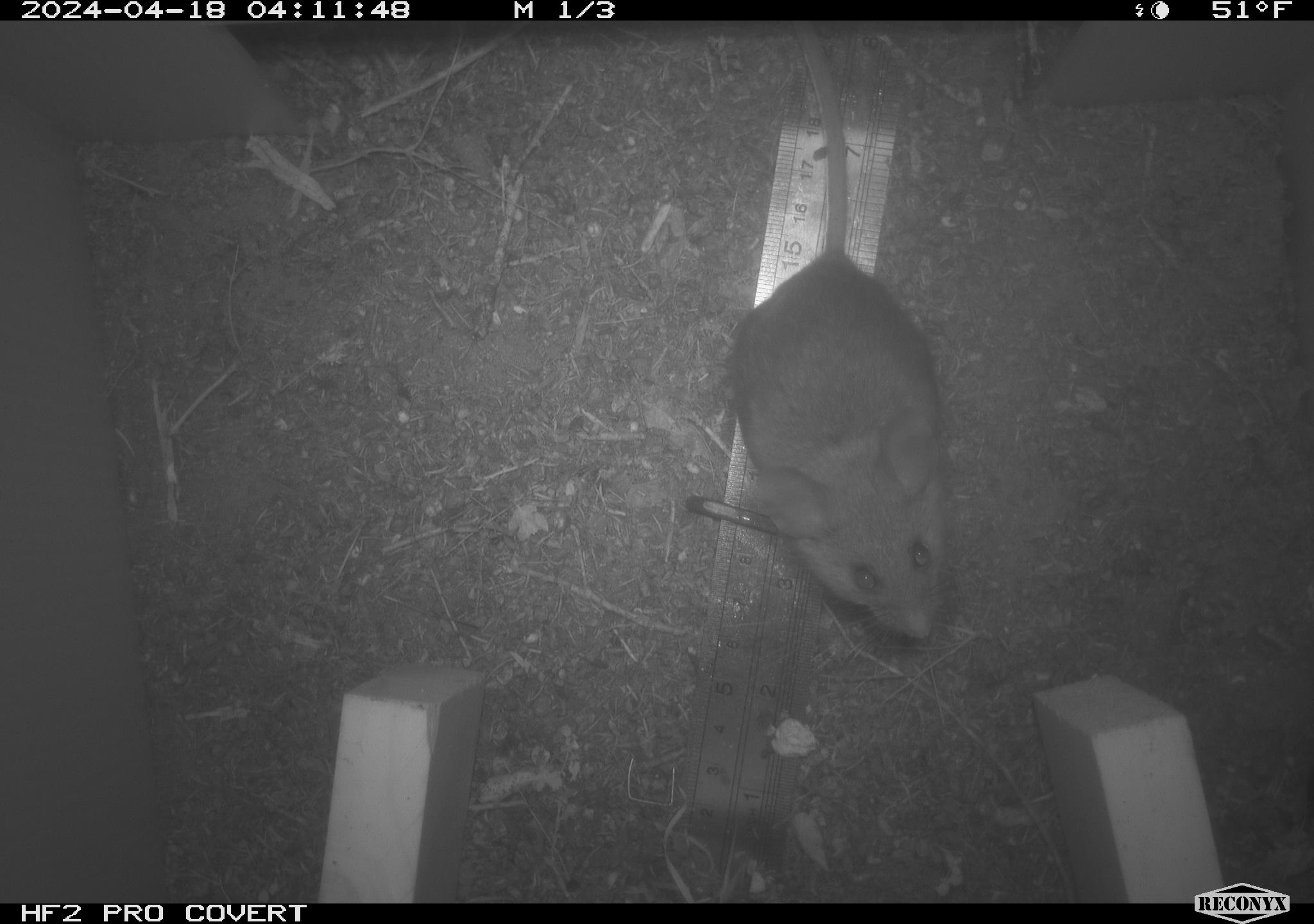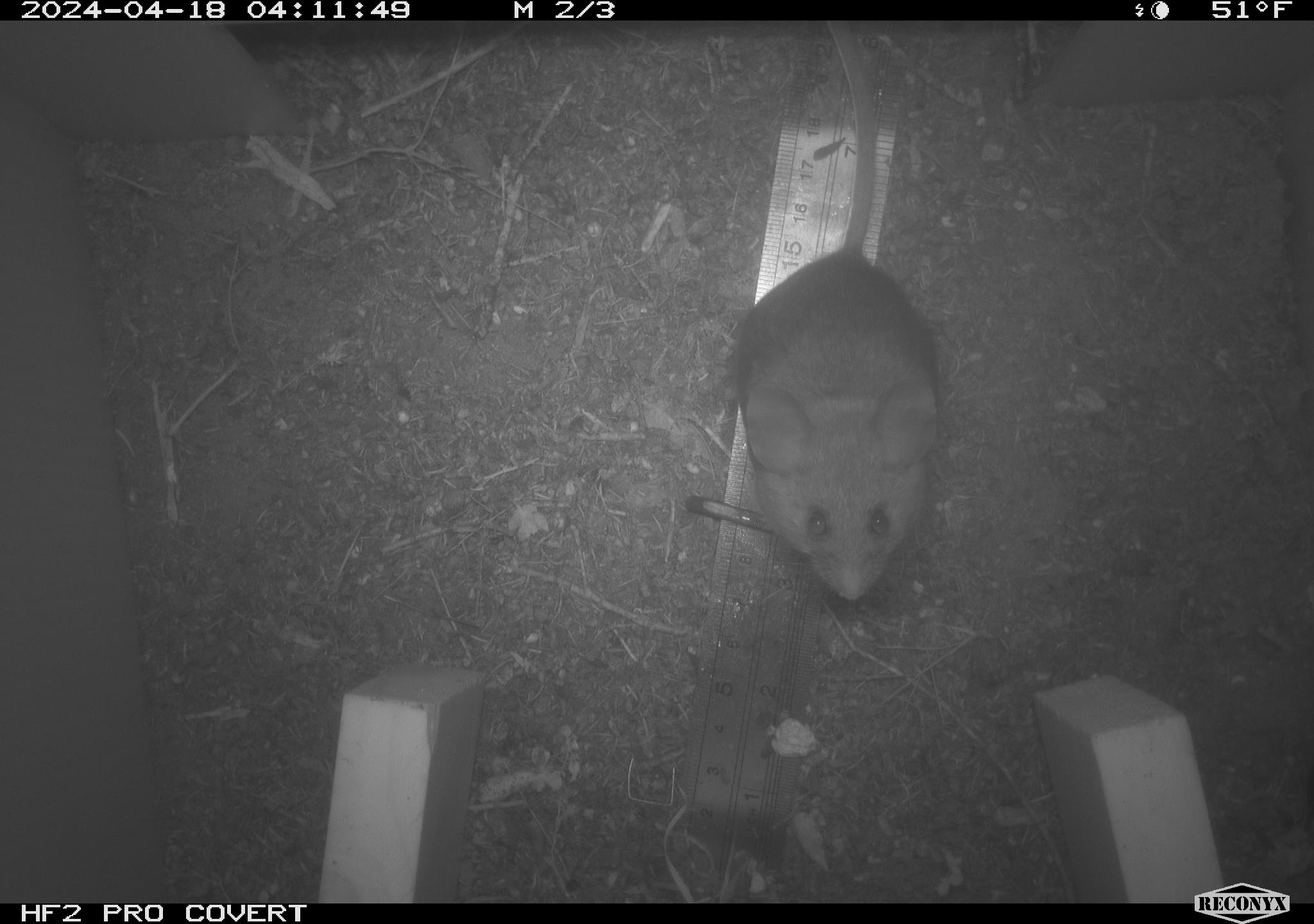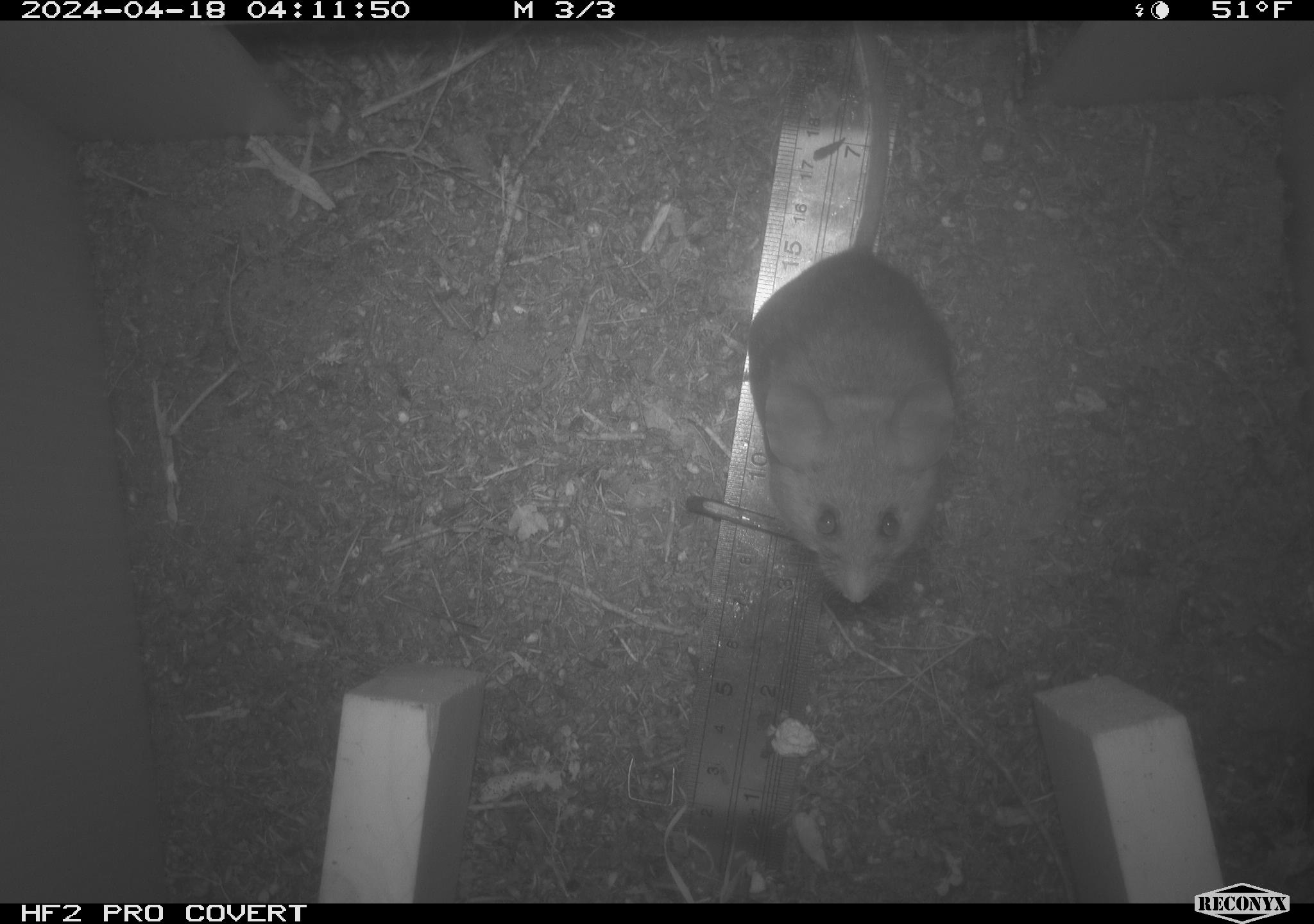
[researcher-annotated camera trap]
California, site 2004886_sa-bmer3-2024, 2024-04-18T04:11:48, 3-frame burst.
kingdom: Animalia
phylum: Chordata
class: Mammalia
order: Rodentia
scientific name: Rodentia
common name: mouse species